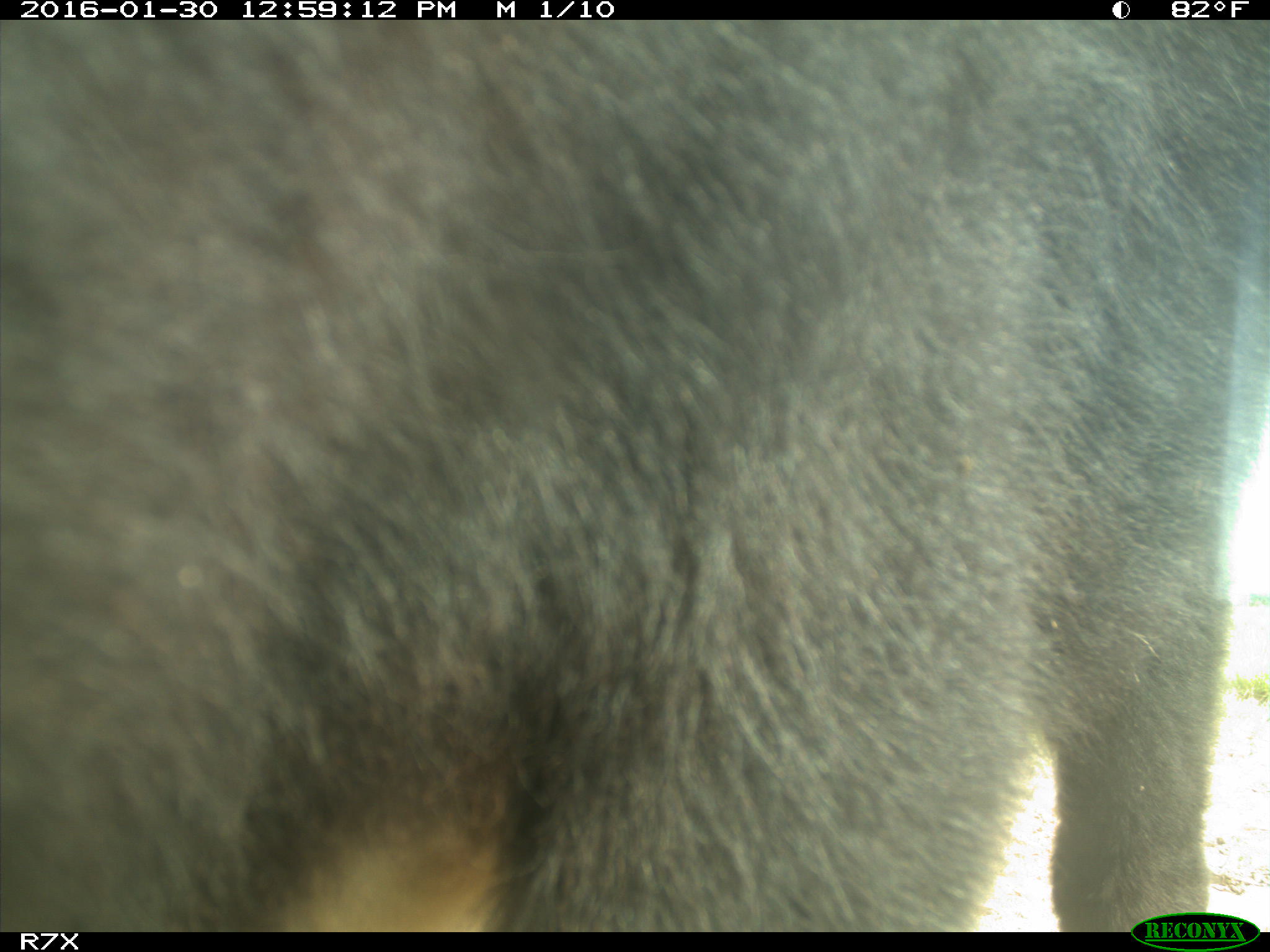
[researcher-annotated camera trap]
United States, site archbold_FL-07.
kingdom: Animalia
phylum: Chordata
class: Mammalia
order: Artiodactyla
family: Bovidae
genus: Bos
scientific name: Bos taurus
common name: domestic cow